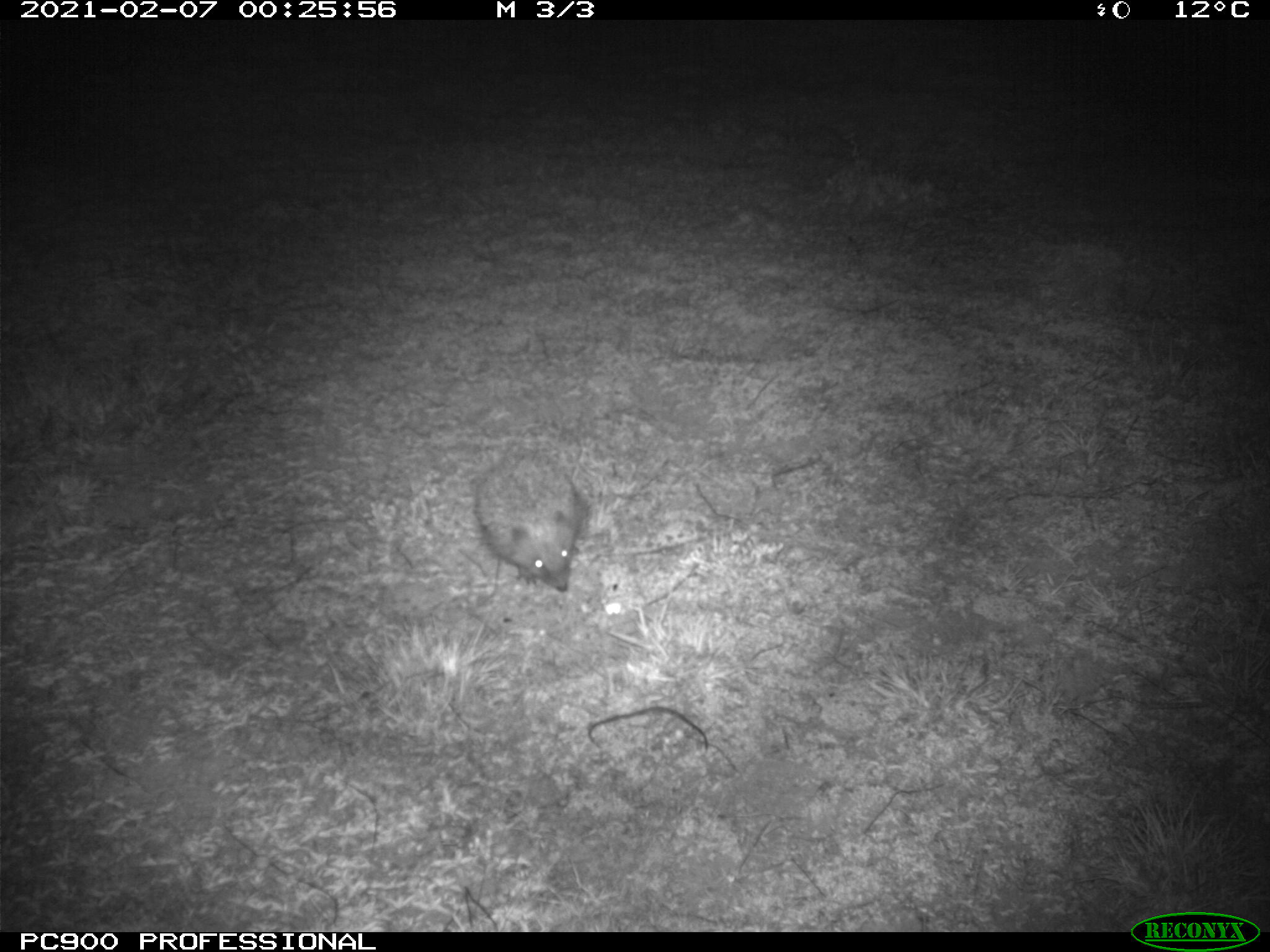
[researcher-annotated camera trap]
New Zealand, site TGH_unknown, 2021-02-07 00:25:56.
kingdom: Animalia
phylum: Chordata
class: Mammalia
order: Eulipotyphla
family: Erinaceidae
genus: Erinaceus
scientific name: Erinaceus europaeus europaeus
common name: european hedgehog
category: hedgehog